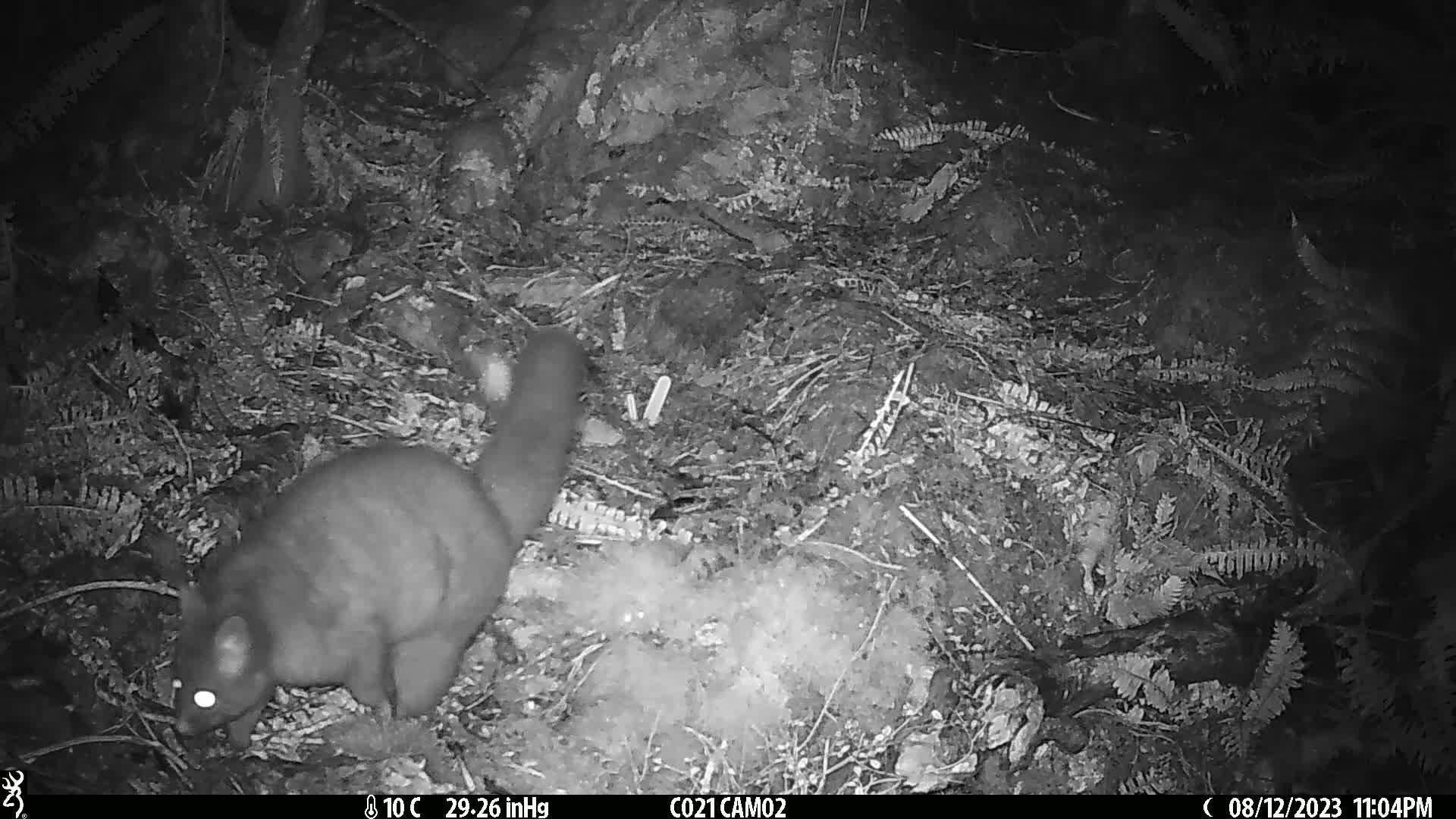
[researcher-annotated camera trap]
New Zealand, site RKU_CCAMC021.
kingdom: Animalia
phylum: Chordata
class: Mammalia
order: Diprotodontia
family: Phalangeridae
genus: Trichosurus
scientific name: Trichosurus vulpecula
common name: common brushtail possum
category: possum